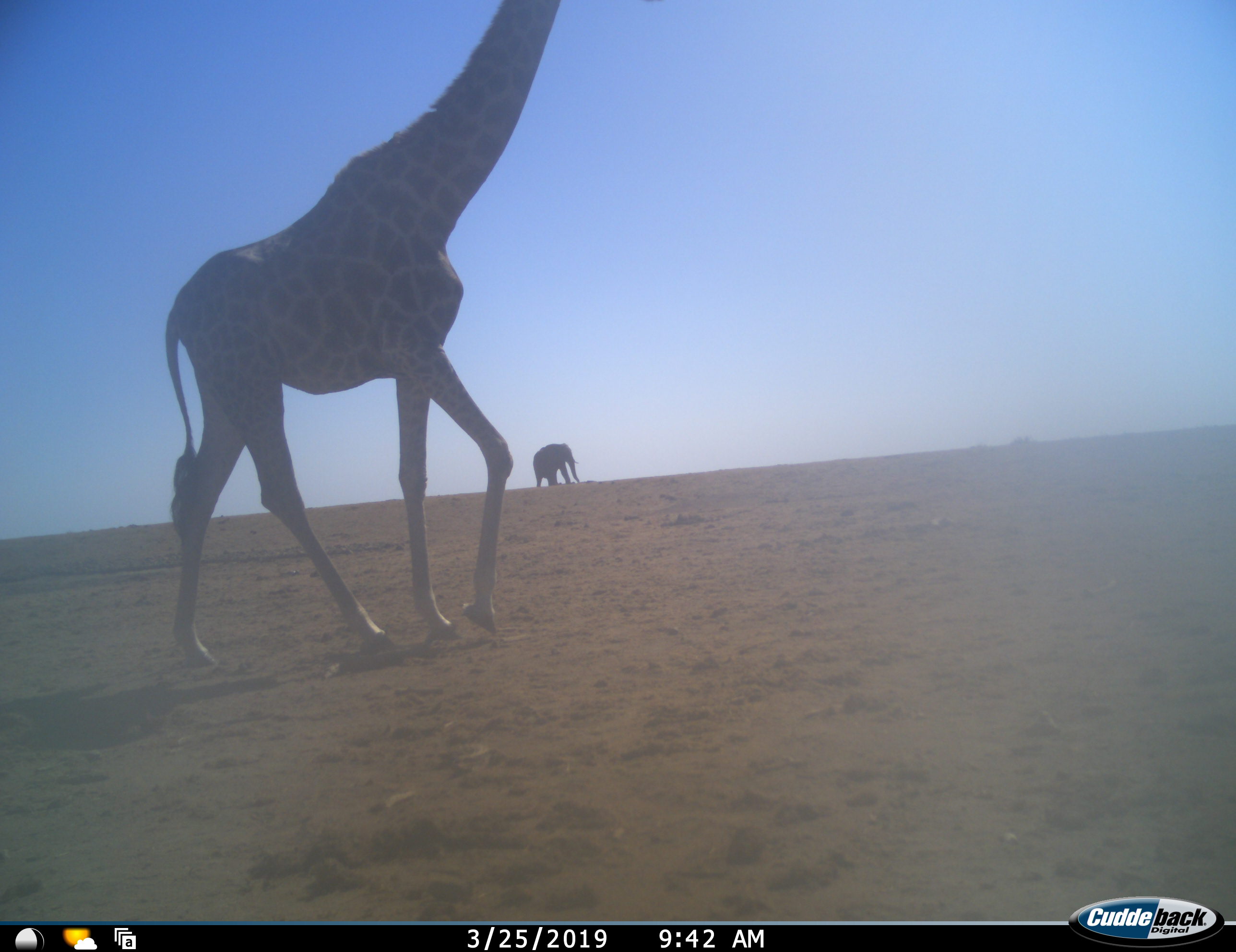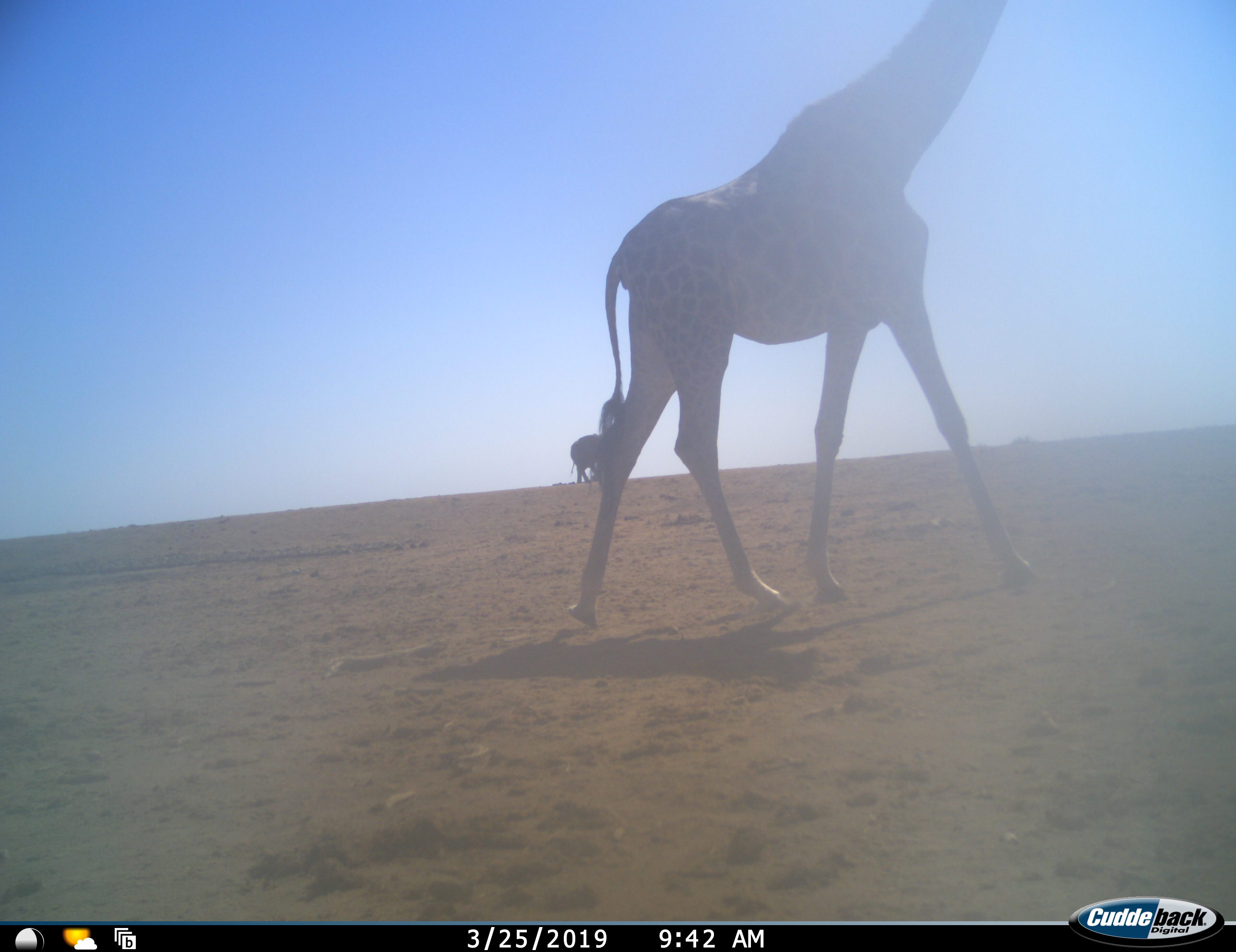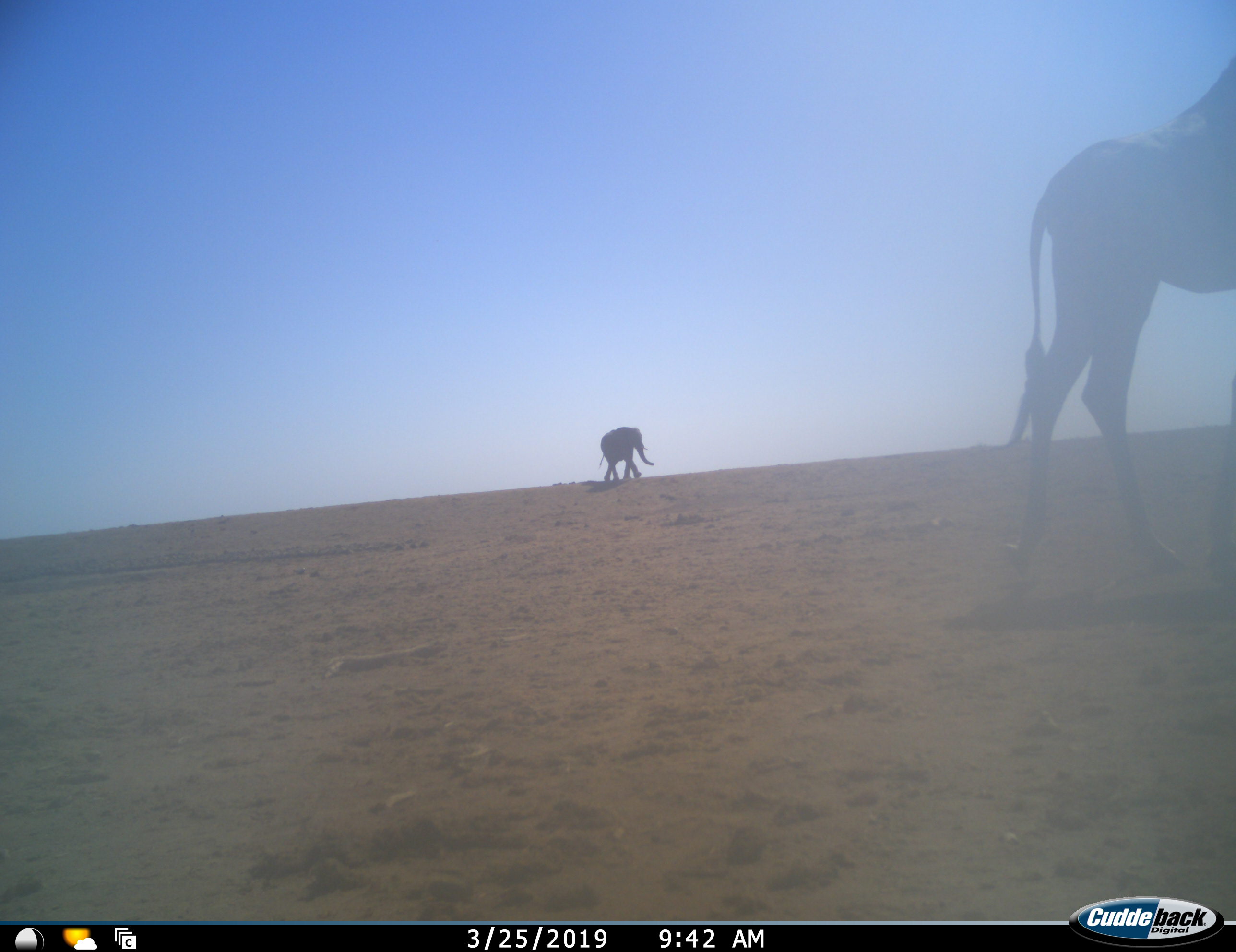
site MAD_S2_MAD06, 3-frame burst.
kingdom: Animalia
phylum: Chordata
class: Mammalia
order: Proboscidea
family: Elephantidae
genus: Loxodonta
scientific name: Loxodonta africana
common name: african bush elephant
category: elephant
Elephant (african bush elephant) (Loxodonta africana), count 1. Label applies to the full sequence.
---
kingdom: Animalia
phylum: Chordata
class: Mammalia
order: Artiodactyla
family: Giraffidae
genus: Giraffa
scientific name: Giraffa camelopardalis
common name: giraffe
Giraffe (Giraffa camelopardalis), count 1. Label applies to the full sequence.